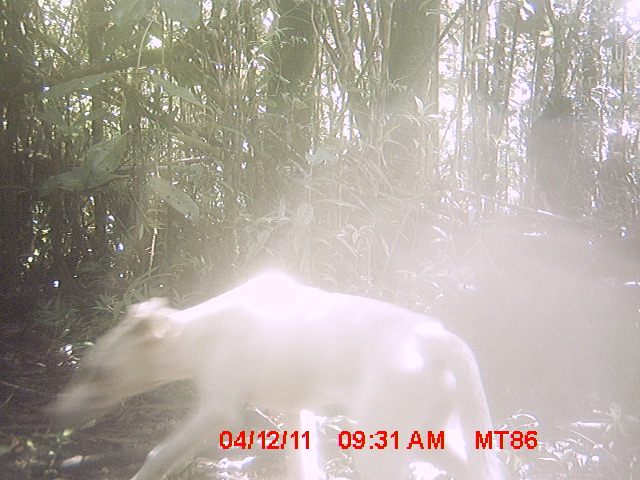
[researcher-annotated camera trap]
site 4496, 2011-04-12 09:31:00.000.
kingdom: Animalia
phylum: Chordata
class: Mammalia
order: Carnivora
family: Canidae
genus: Canis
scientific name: Canis familiaris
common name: domestic dog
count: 1